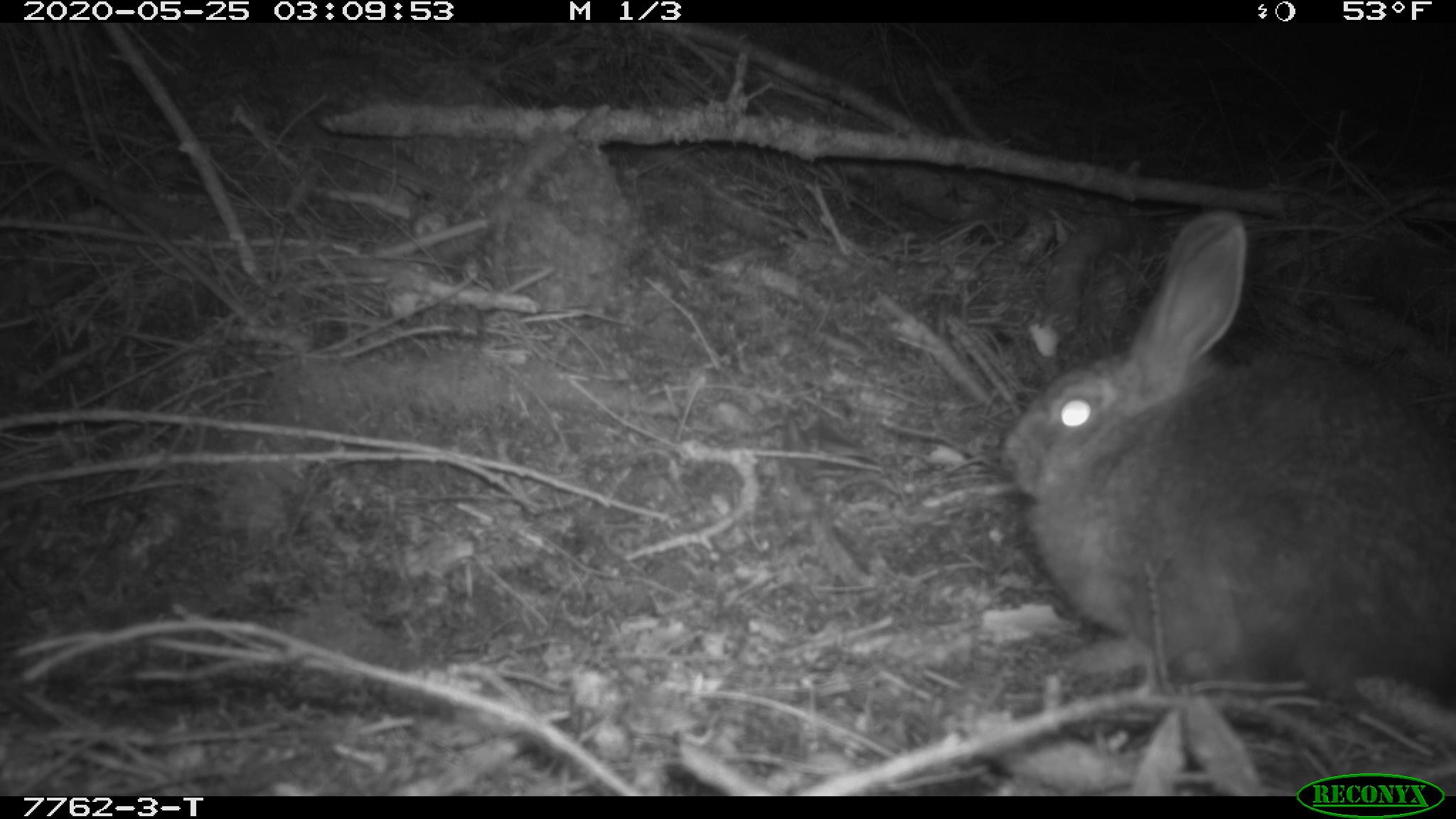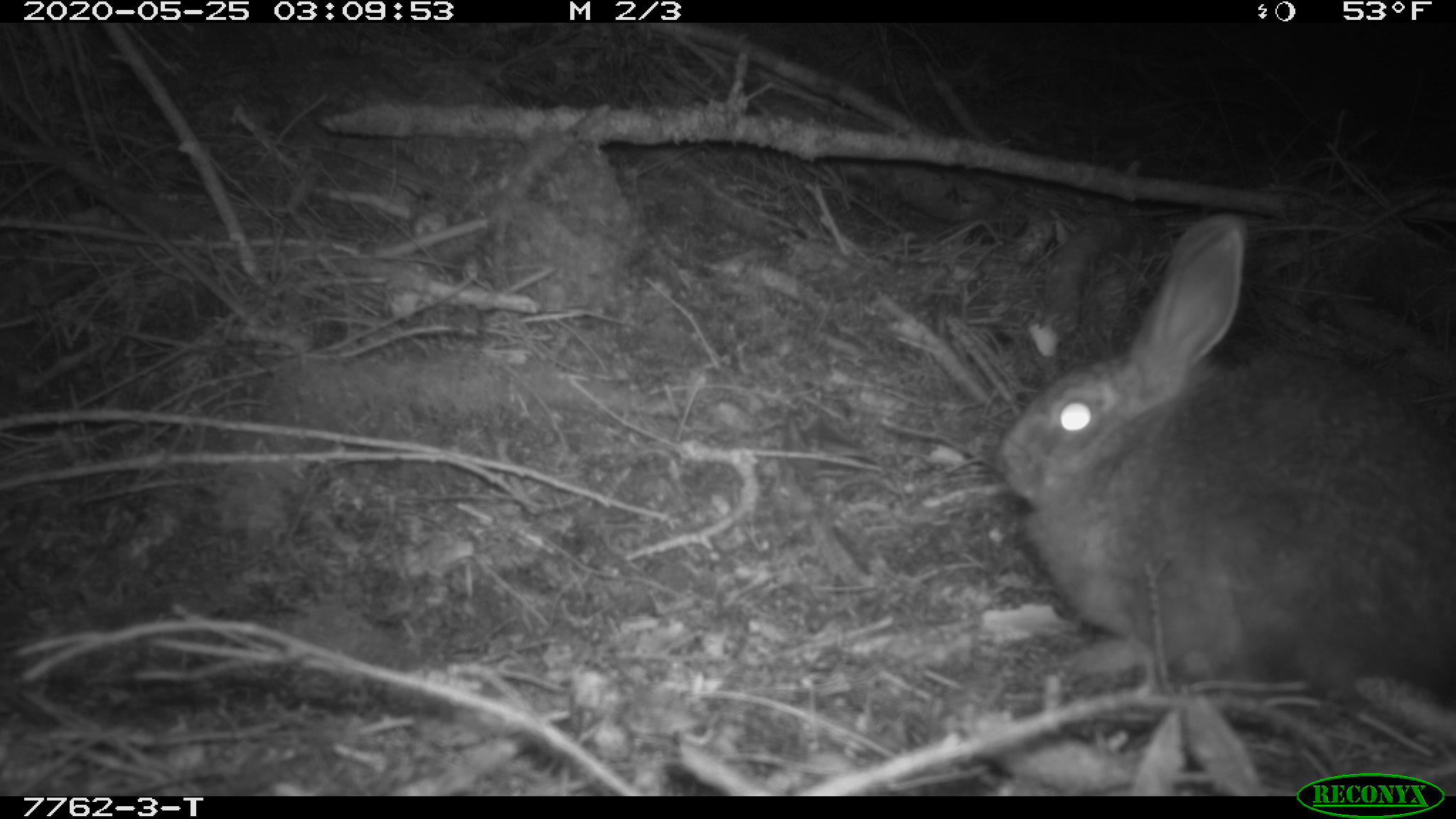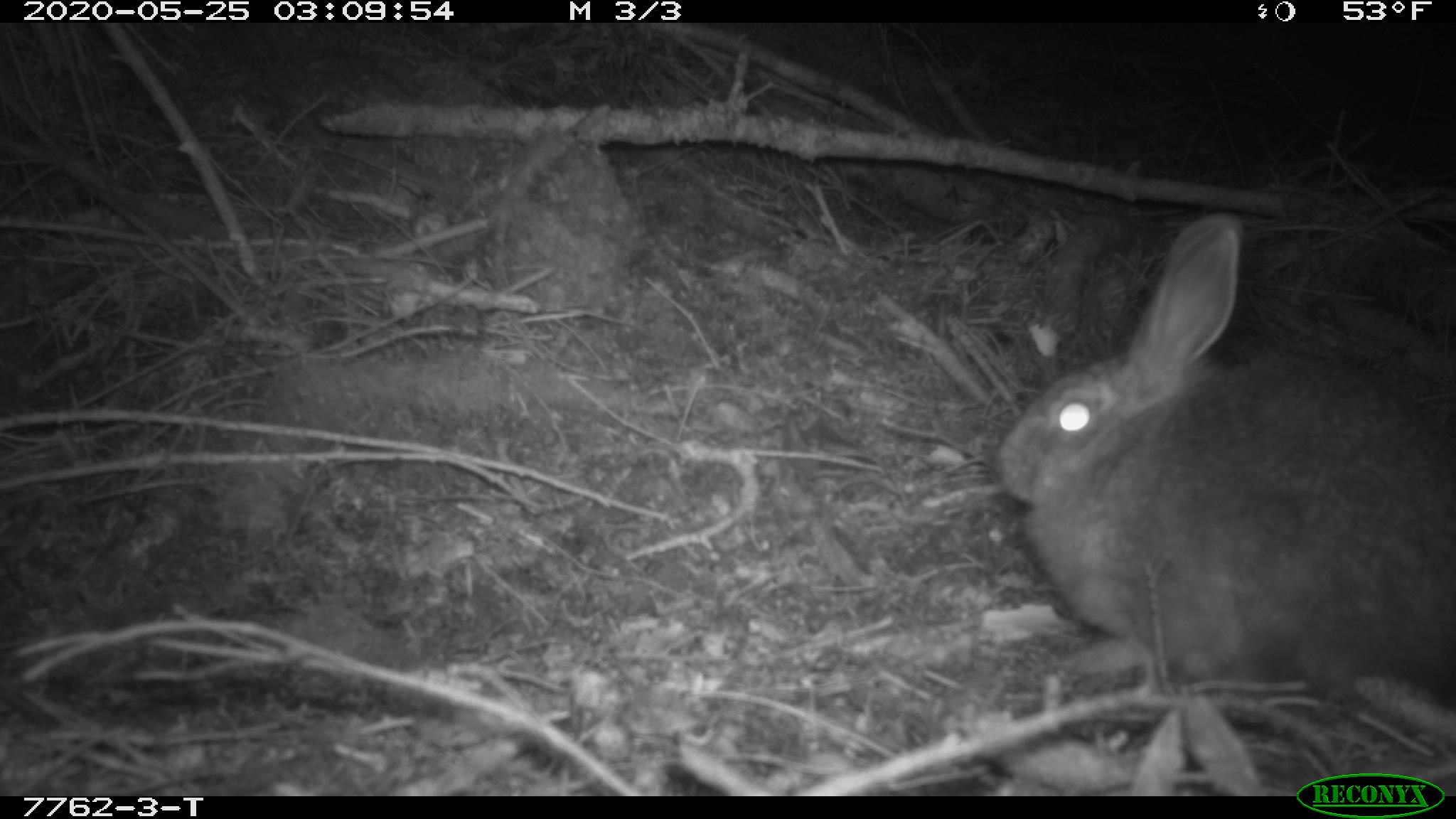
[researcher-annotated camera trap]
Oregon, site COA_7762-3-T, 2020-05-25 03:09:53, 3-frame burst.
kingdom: Animalia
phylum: Chordata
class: Mammalia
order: Lagomorpha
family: Leporidae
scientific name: Leporidae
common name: hares and rabbits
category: leporidae family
Leporidae family (hares and rabbits) (Leporidae).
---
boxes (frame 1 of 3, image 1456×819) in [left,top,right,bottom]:
leporidae family: [998,206,1450,706]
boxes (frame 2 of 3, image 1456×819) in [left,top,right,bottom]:
leporidae family: [985,207,1452,710]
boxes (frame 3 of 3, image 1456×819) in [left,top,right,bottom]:
leporidae family: [985,215,1449,715]